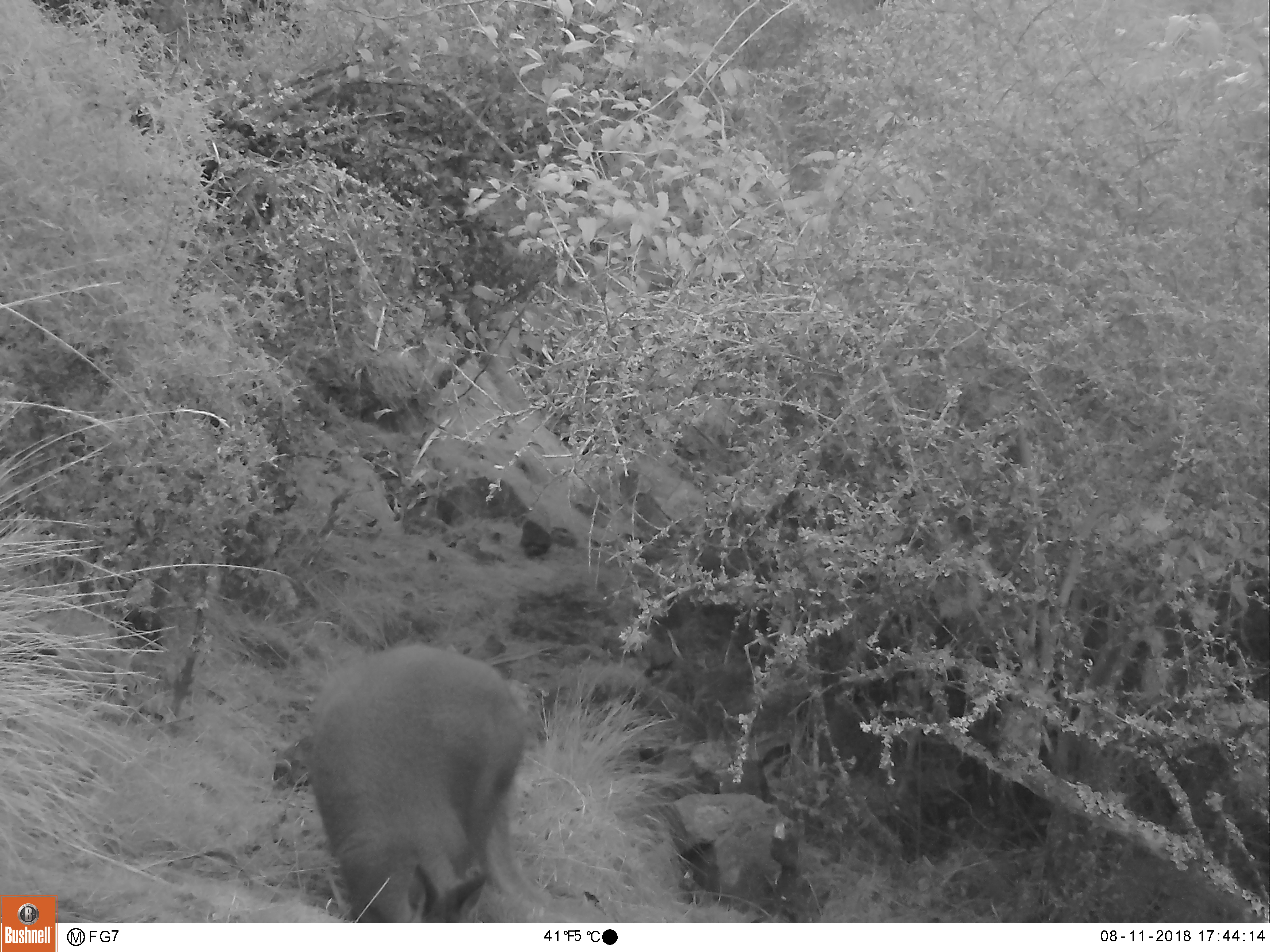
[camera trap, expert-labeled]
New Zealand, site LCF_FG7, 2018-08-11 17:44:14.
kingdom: Animalia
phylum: Chordata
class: Mammalia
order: Diprotodontia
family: Macropodidae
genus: Notamacropus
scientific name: Notamacropus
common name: wallaby